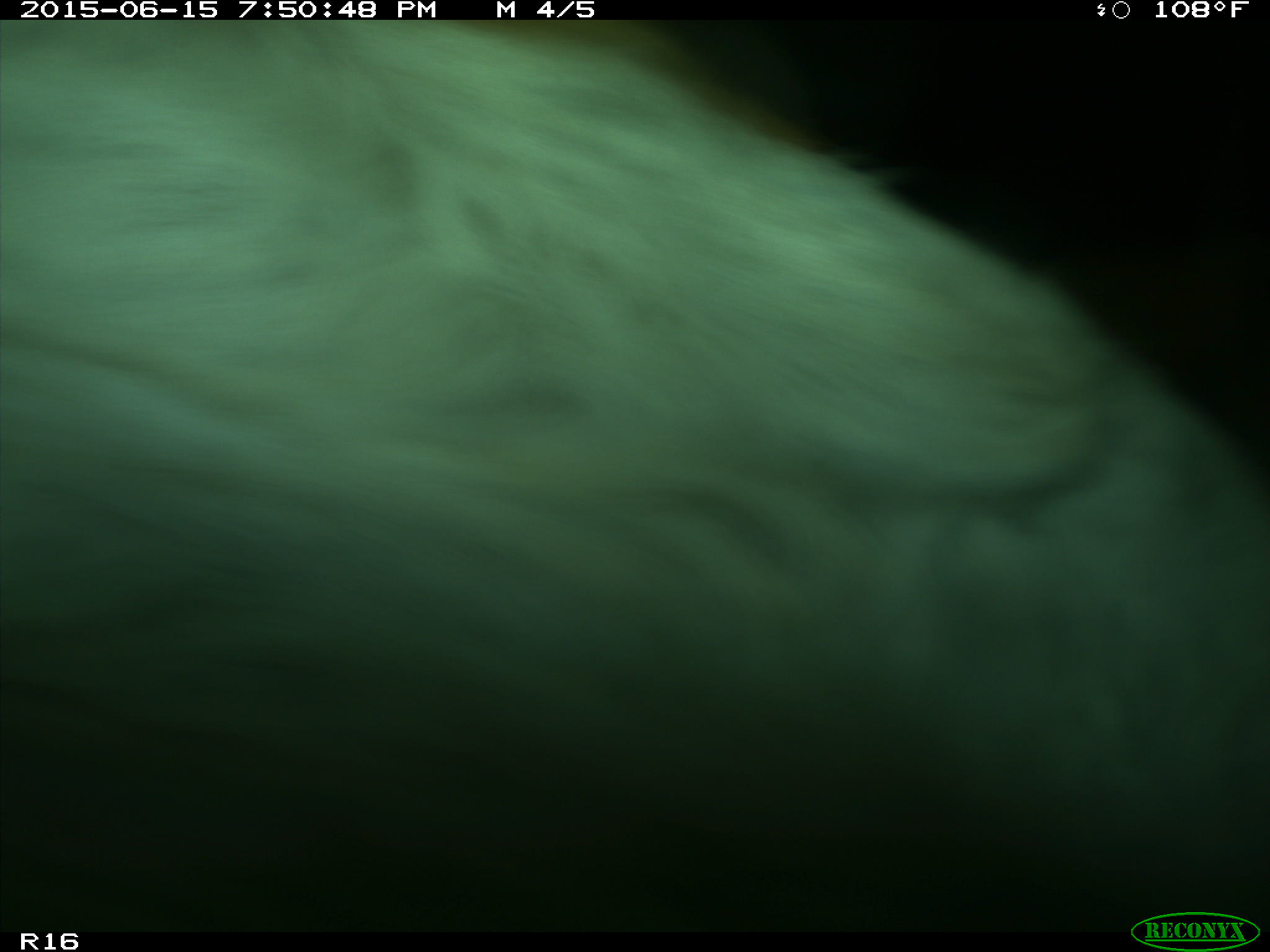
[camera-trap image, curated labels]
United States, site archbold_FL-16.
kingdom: Animalia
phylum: Chordata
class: Mammalia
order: Artiodactyla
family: Bovidae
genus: Bos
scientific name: Bos taurus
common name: domestic cow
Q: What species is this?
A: Bos taurus (domestic cow).